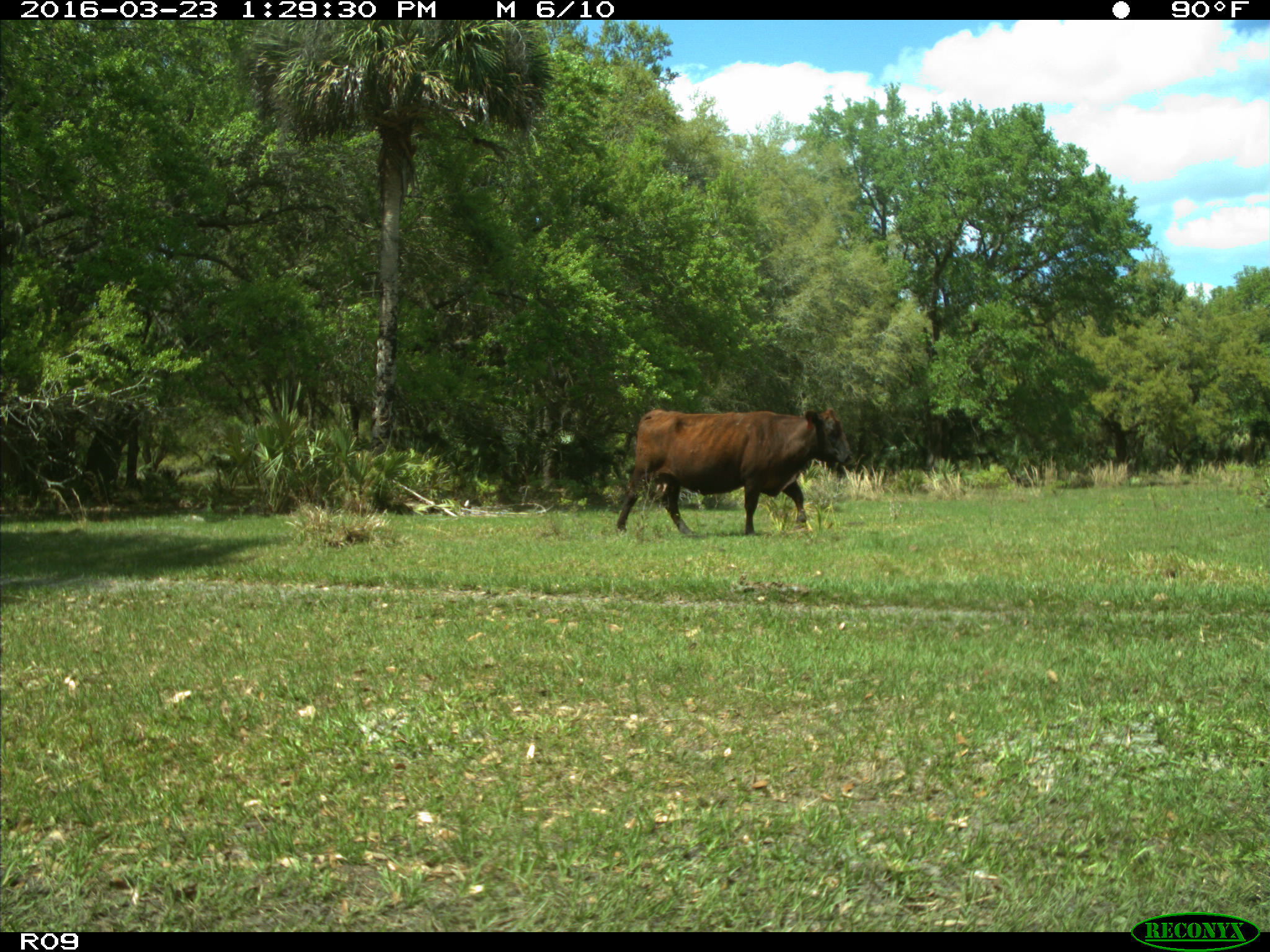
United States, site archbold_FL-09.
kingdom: Animalia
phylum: Chordata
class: Mammalia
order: Artiodactyla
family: Bovidae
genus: Bos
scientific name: Bos taurus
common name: domestic cow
Bos taurus (domestic cow).